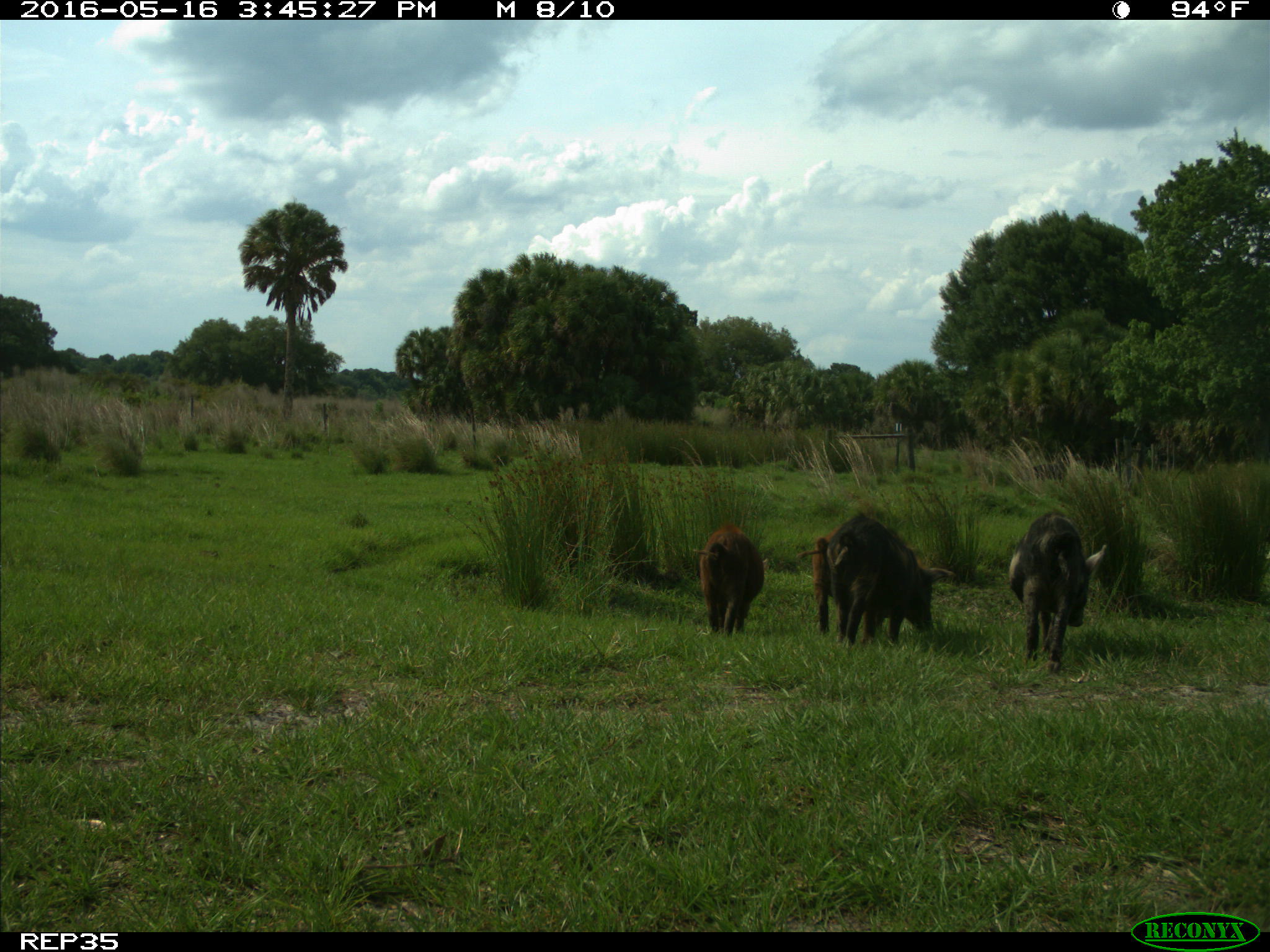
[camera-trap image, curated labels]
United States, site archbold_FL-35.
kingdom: Animalia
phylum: Chordata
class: Mammalia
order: Artiodactyla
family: Suidae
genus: Sus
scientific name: Sus scrofa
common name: wild boar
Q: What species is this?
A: Sus scrofa (wild boar).